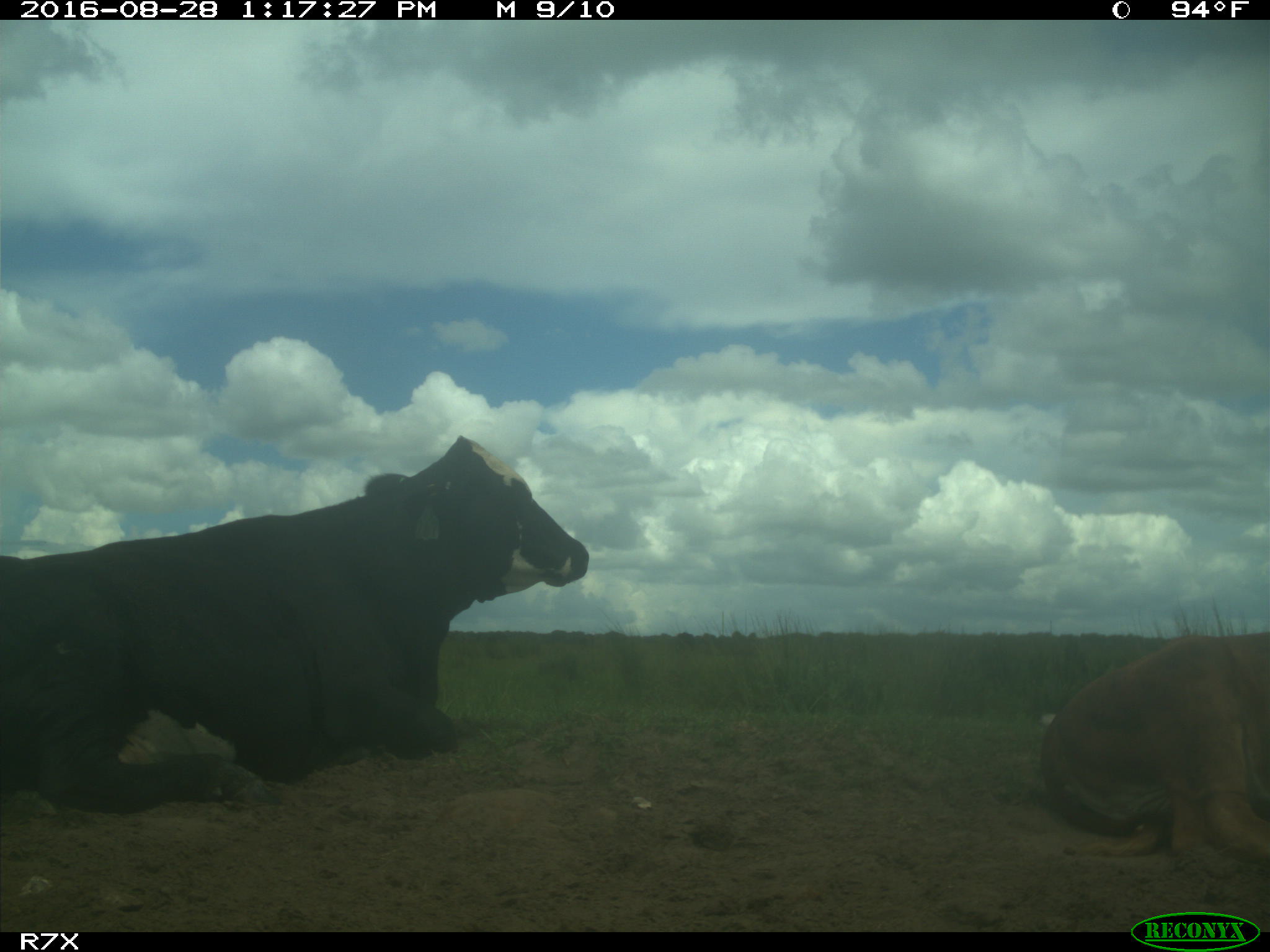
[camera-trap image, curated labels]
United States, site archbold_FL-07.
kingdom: Animalia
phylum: Chordata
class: Mammalia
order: Artiodactyla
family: Bovidae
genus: Bos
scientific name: Bos taurus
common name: domestic cow